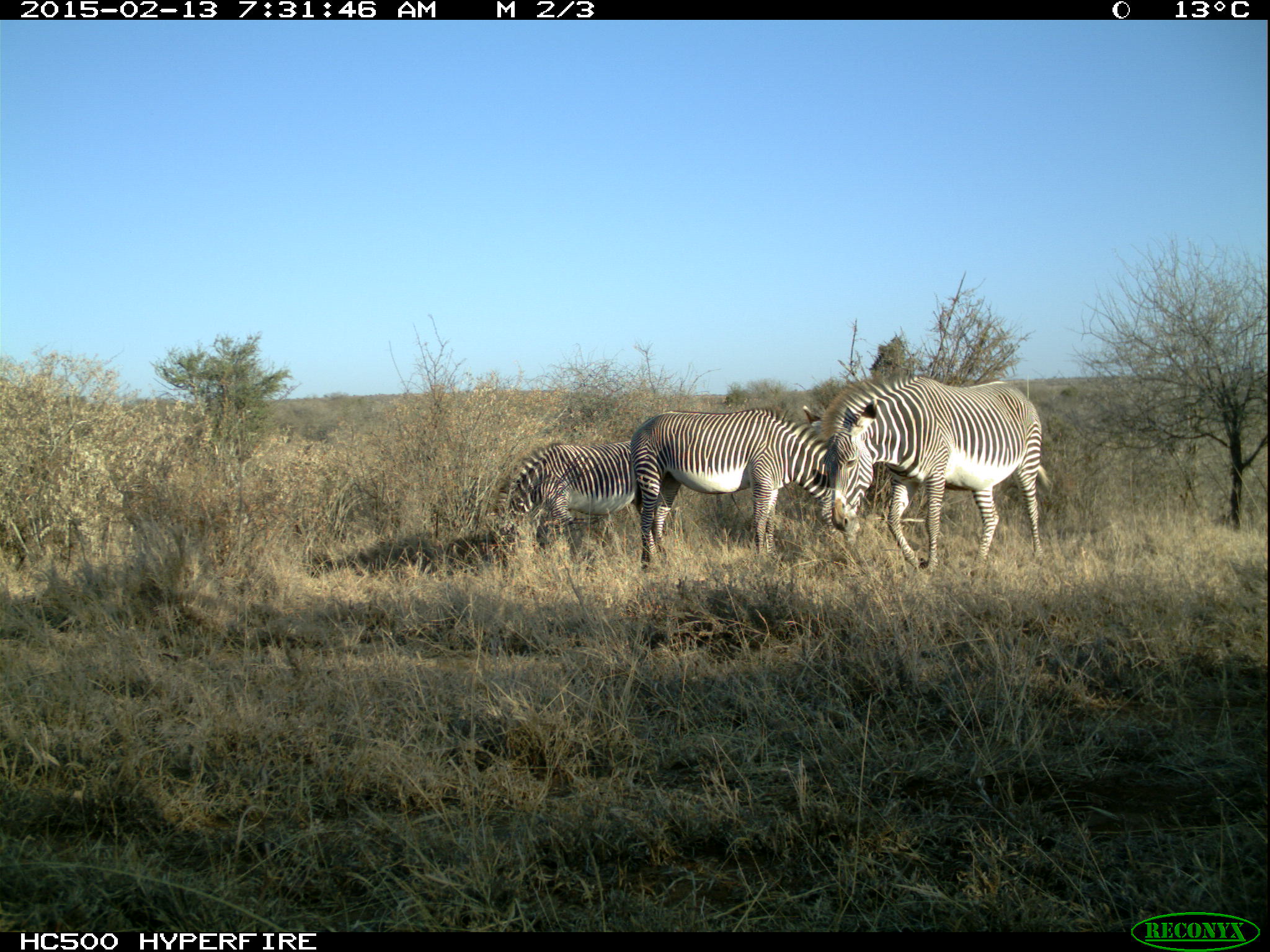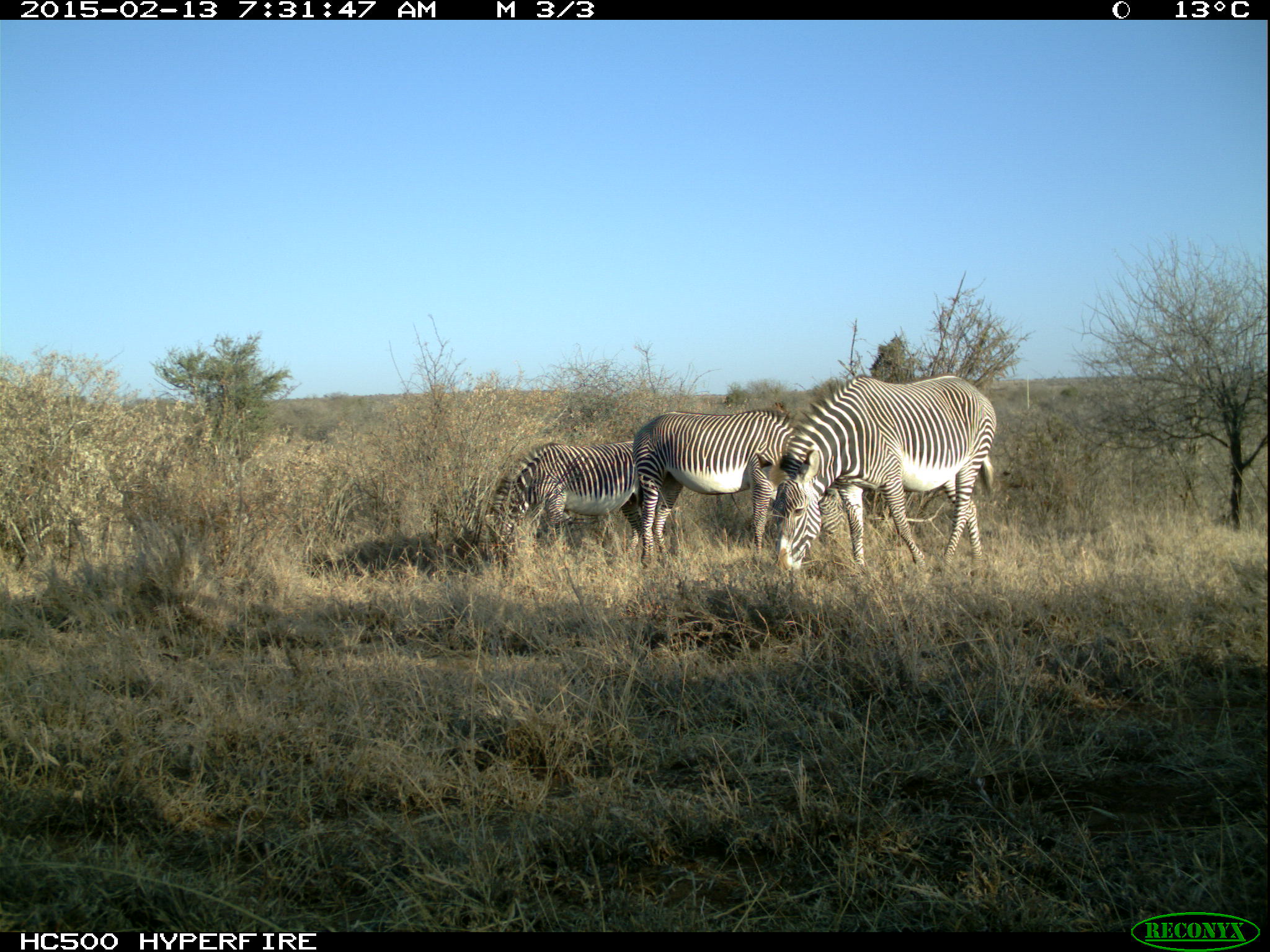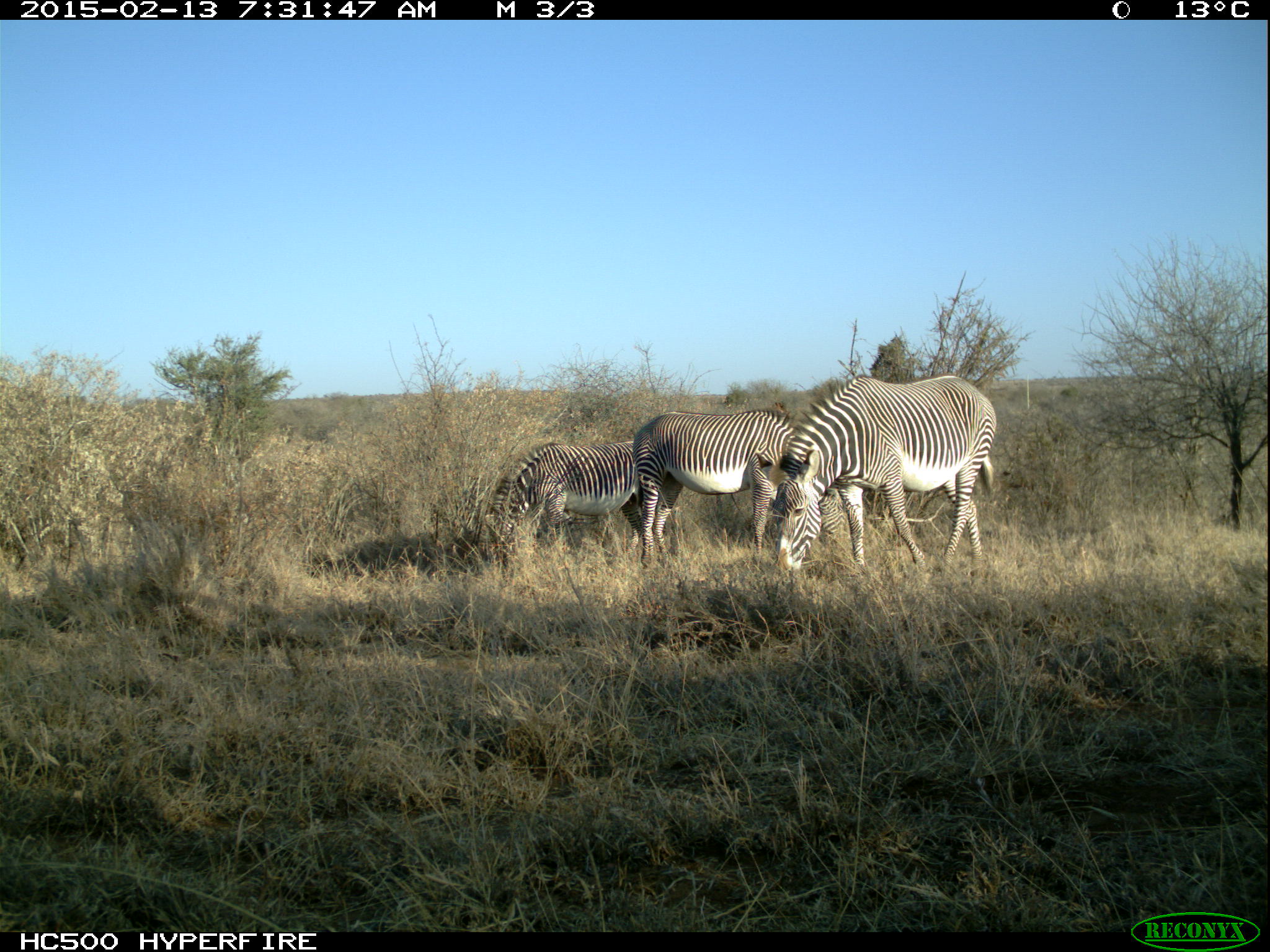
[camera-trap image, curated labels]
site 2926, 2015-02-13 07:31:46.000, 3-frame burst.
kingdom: Animalia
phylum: Chordata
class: Mammalia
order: Artiodactyla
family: Giraffidae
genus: Giraffa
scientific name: Giraffa camelopardalis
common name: giraffe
Giraffa camelopardalis (giraffe), count 2.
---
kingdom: Animalia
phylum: Chordata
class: Mammalia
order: Perissodactyla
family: Equidae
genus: Equus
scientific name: Equus grevyi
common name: grévy's zebra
Equus grevyi (grévy's zebra), count 3.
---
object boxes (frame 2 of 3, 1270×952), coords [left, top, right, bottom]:
equus grevyi: [756, 374, 996, 582]; [633, 409, 793, 568]; [481, 442, 642, 581]